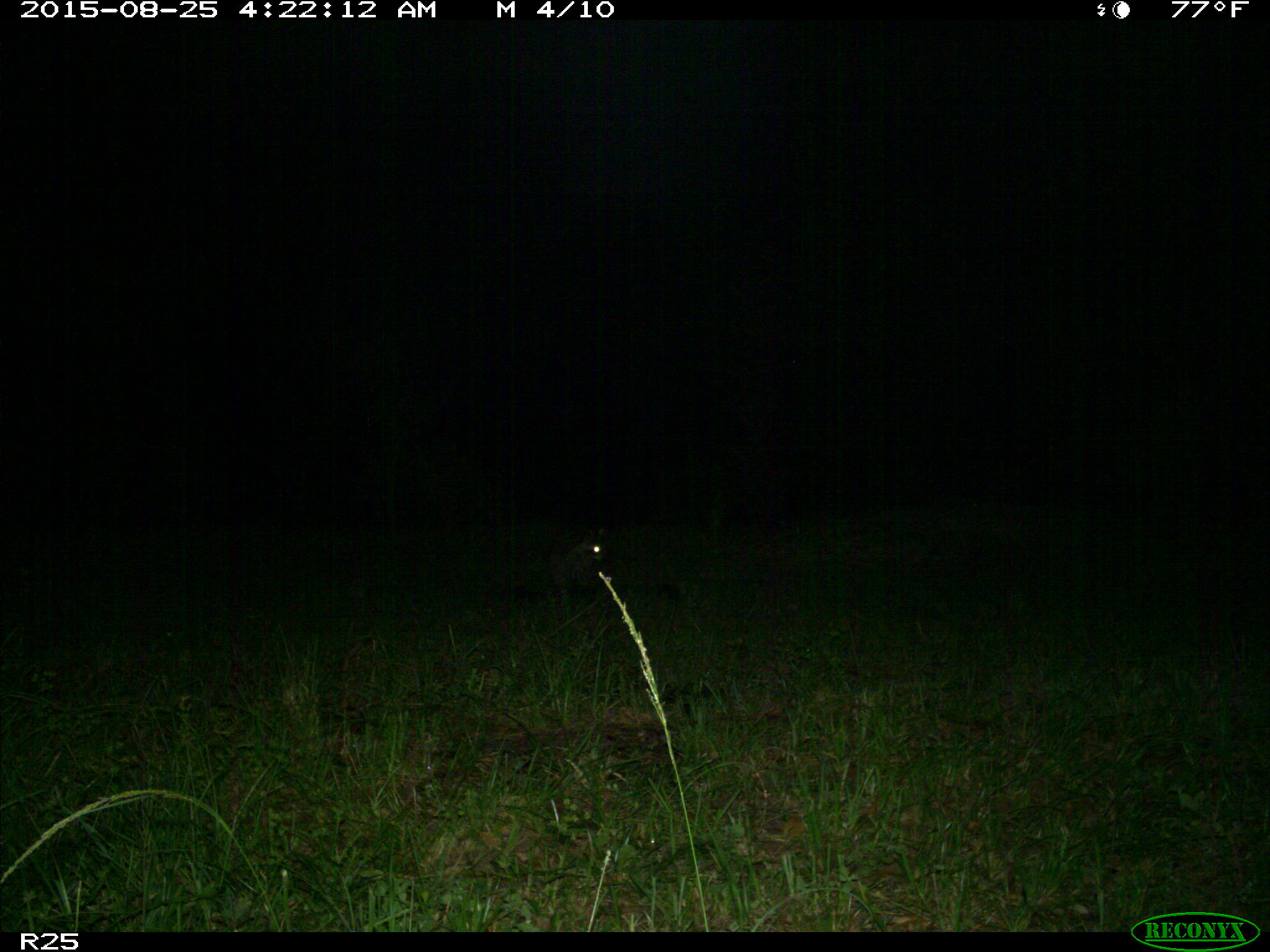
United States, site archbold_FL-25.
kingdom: Animalia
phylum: Chordata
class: Mammalia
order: Carnivora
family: Procyonidae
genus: Procyon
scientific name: Procyon lotor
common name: common raccoon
Procyon lotor (common raccoon).